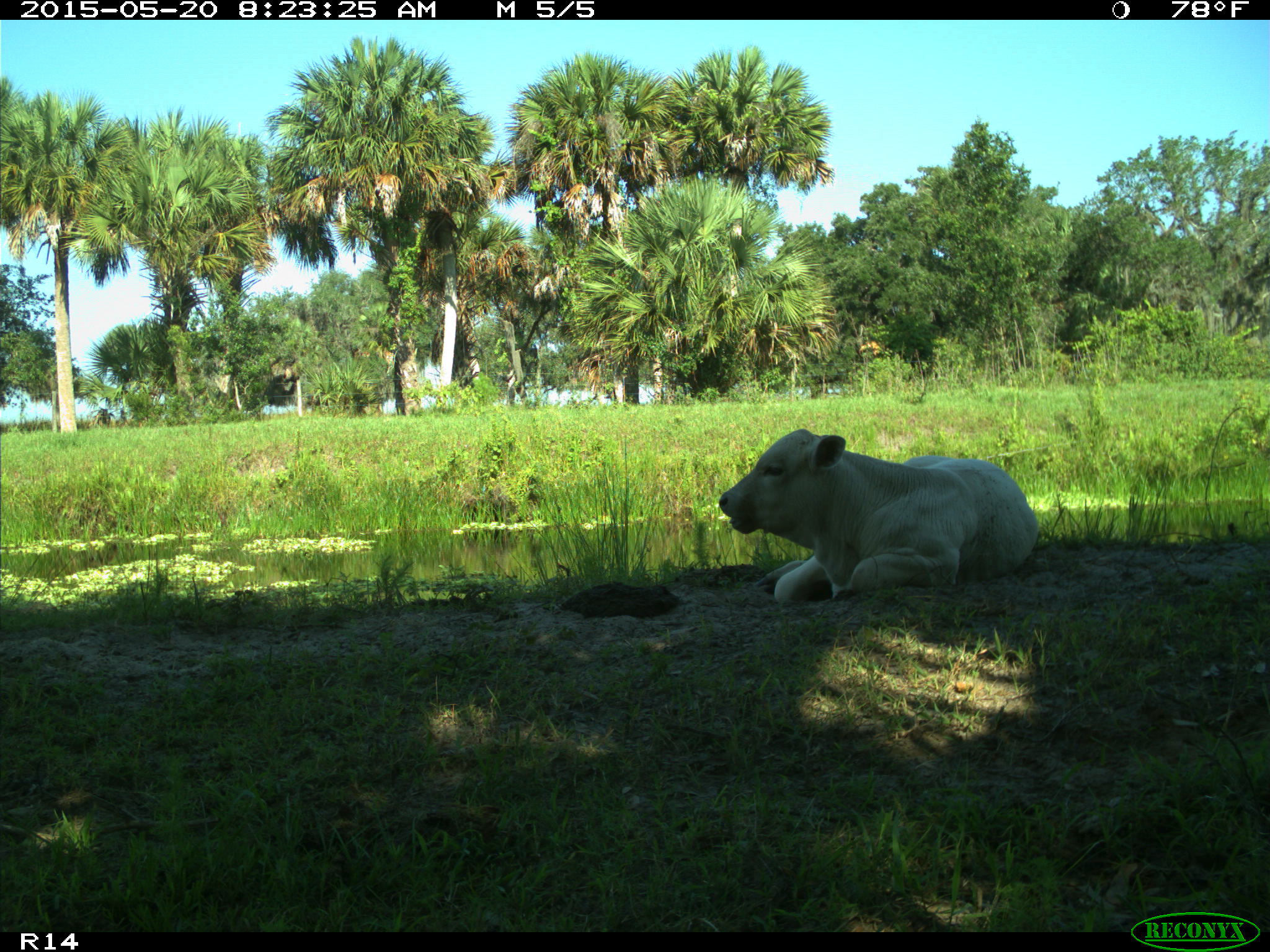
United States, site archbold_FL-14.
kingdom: Animalia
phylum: Chordata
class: Mammalia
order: Artiodactyla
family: Bovidae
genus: Bos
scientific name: Bos taurus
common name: domestic cow